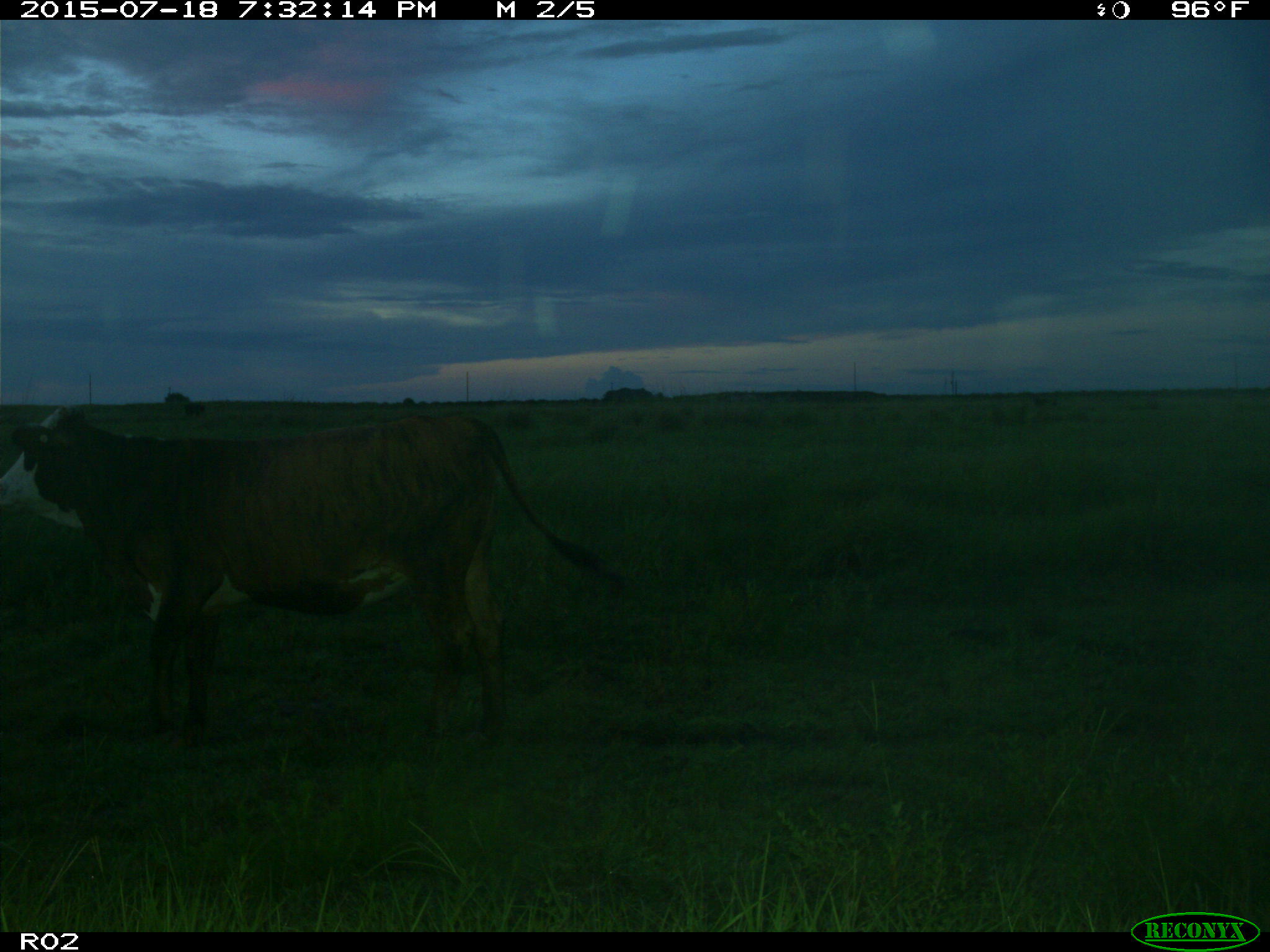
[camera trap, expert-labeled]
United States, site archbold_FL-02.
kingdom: Animalia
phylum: Chordata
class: Mammalia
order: Artiodactyla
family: Bovidae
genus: Bos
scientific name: Bos taurus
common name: domestic cow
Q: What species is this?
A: Bos taurus (domestic cow).